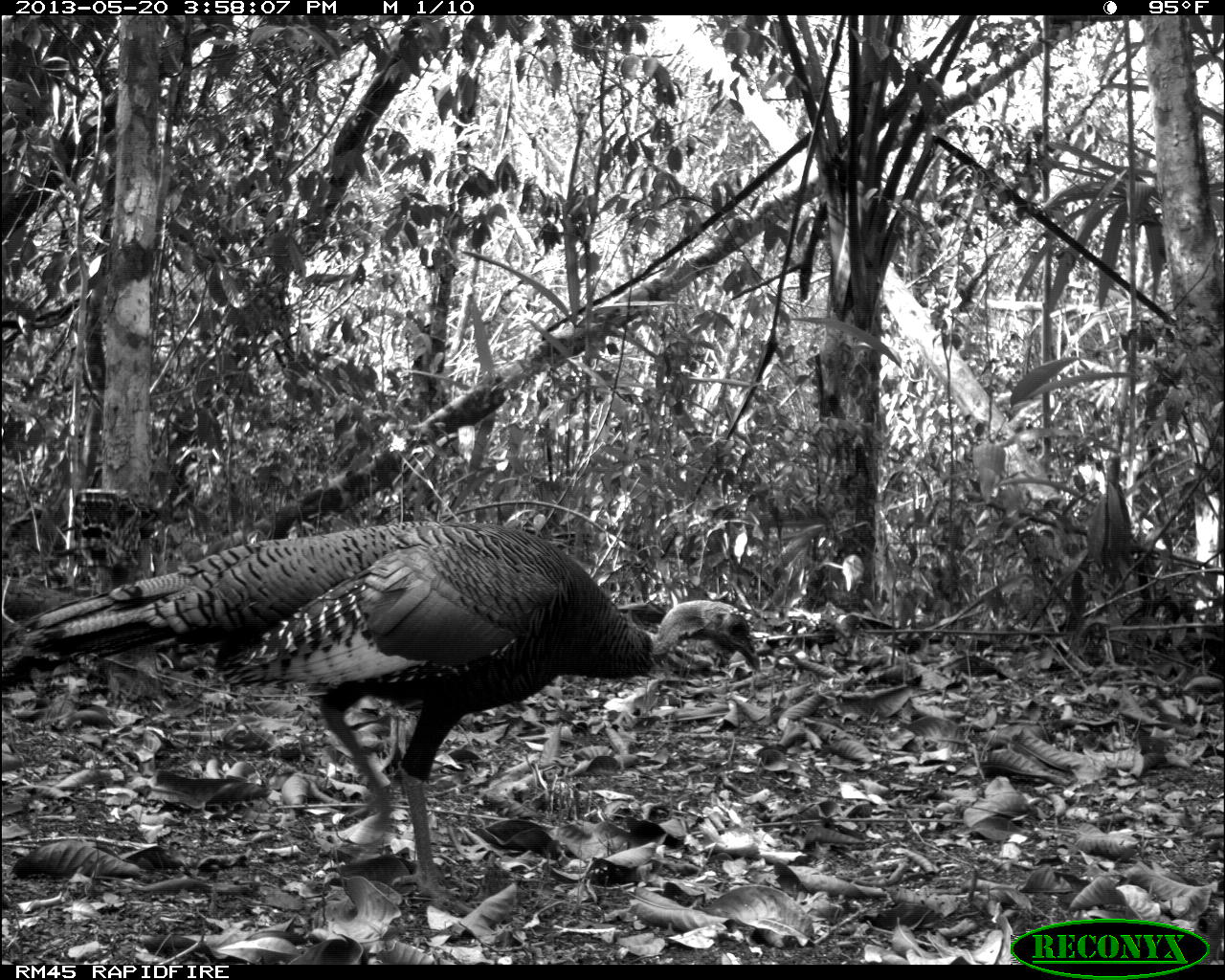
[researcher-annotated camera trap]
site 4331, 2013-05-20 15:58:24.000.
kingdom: Animalia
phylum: Chordata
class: Aves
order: Galliformes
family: Phasianidae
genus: Meleagris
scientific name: Meleagris ocellata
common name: ocellated turkey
Meleagris ocellata (ocellated turkey), count 1, sex female.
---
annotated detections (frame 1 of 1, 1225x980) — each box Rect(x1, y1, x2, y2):
meleagris ocellata: Rect(4, 515, 762, 910)